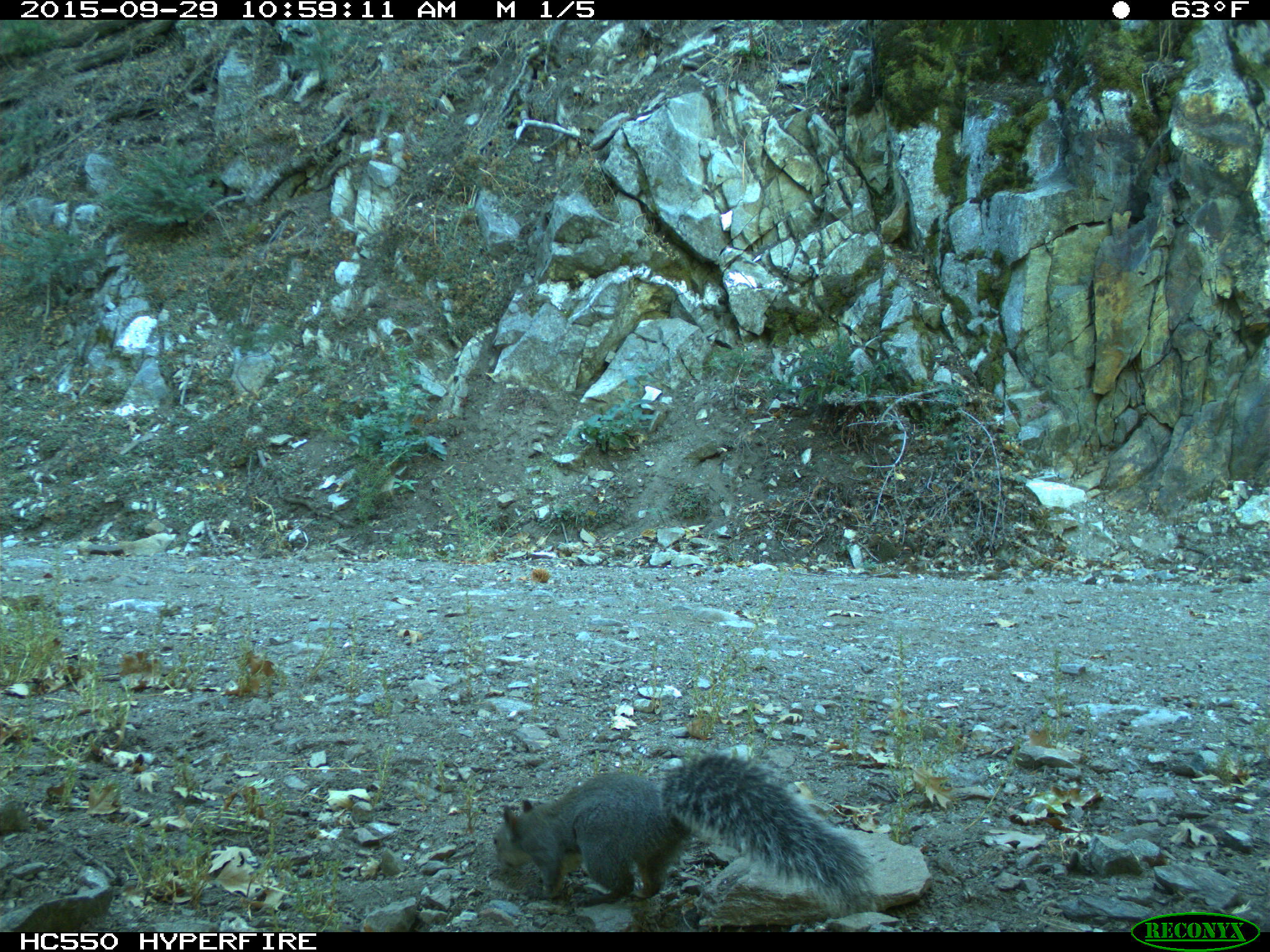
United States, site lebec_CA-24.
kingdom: Animalia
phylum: Chordata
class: Mammalia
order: Rodentia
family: Sciuridae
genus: Sciurus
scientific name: Sciurus carolinensis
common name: eastern gray squirrel